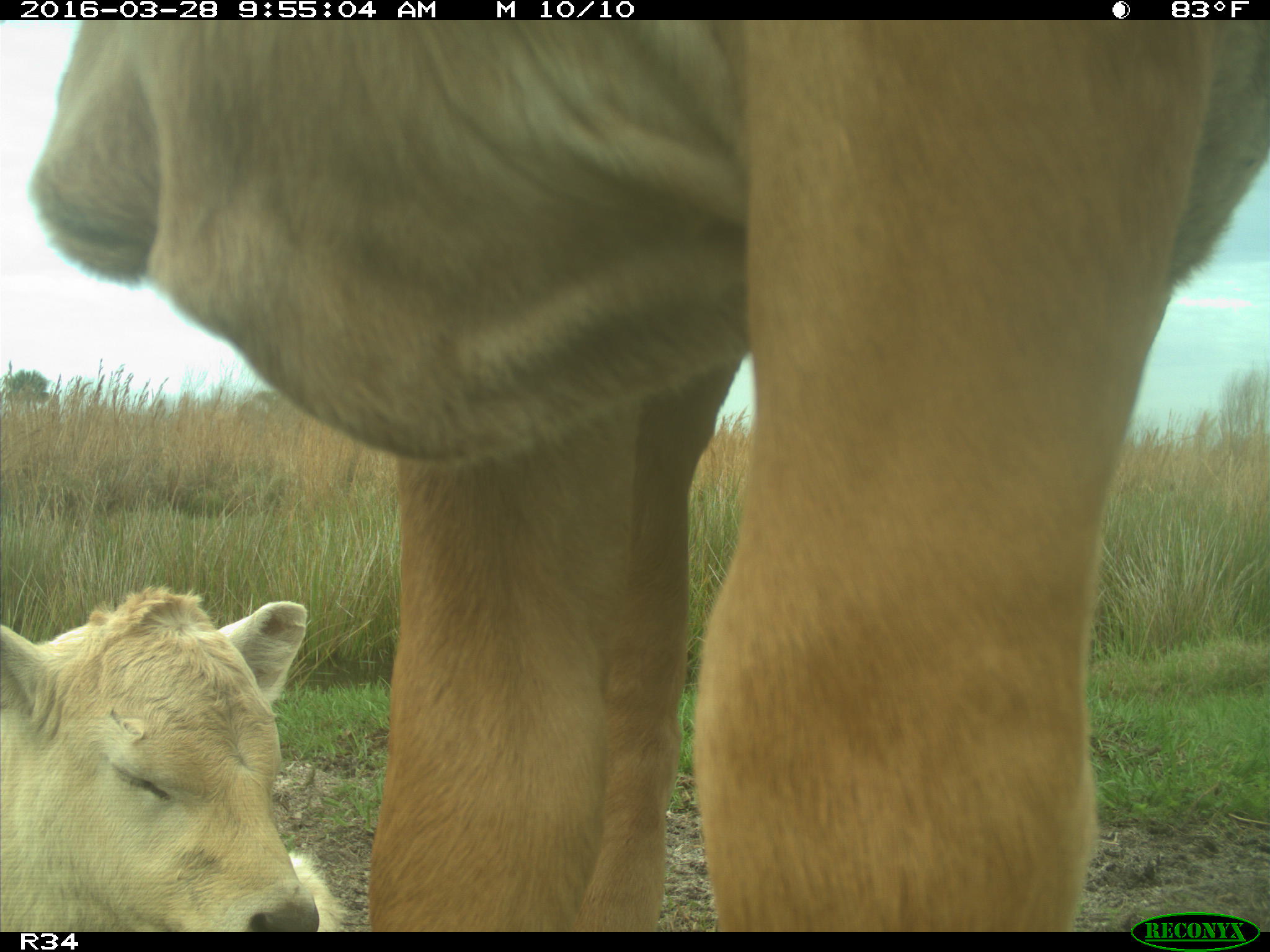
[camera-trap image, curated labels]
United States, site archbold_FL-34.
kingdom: Animalia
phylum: Chordata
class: Mammalia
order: Artiodactyla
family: Bovidae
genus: Bos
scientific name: Bos taurus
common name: domestic cow